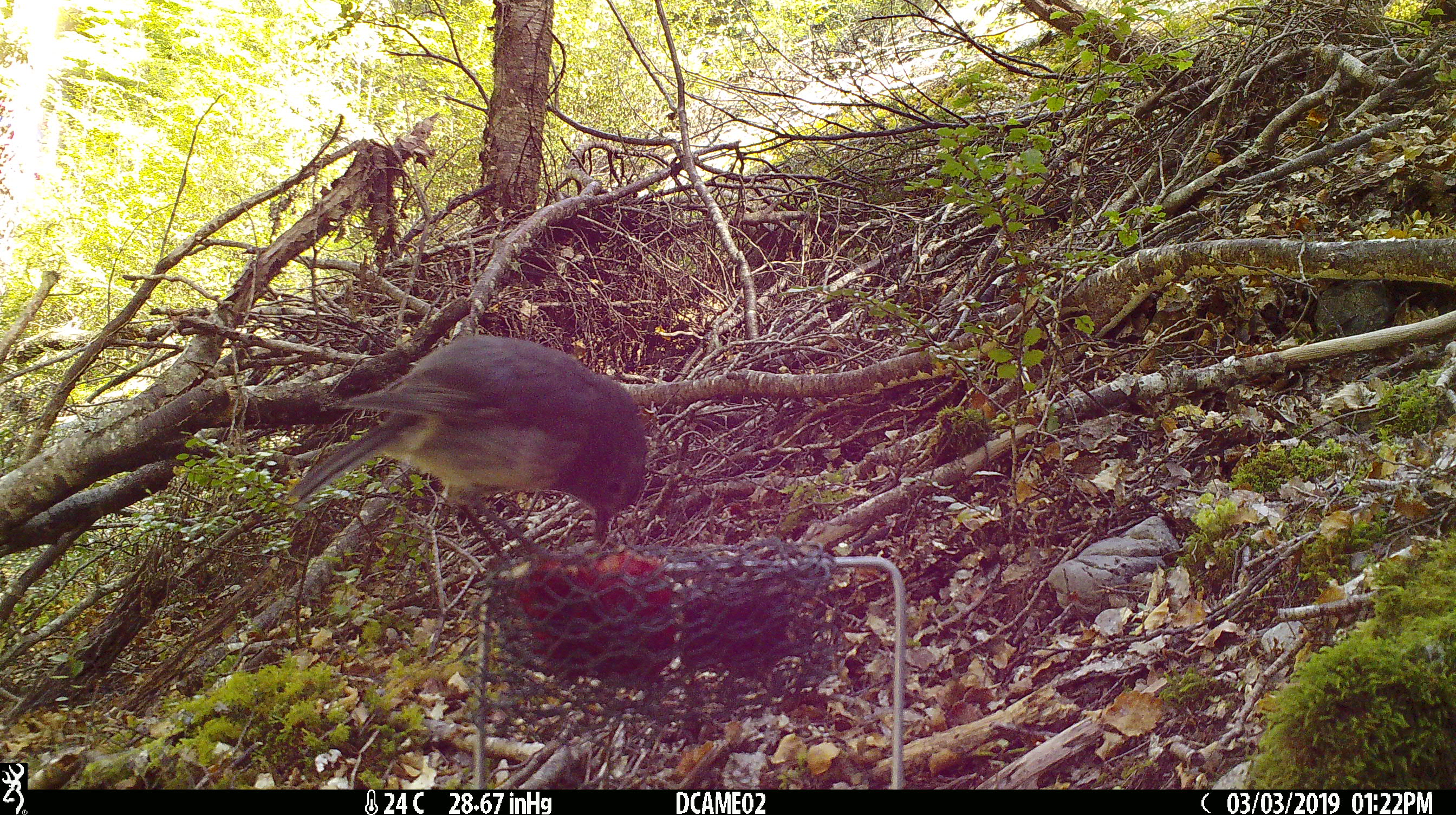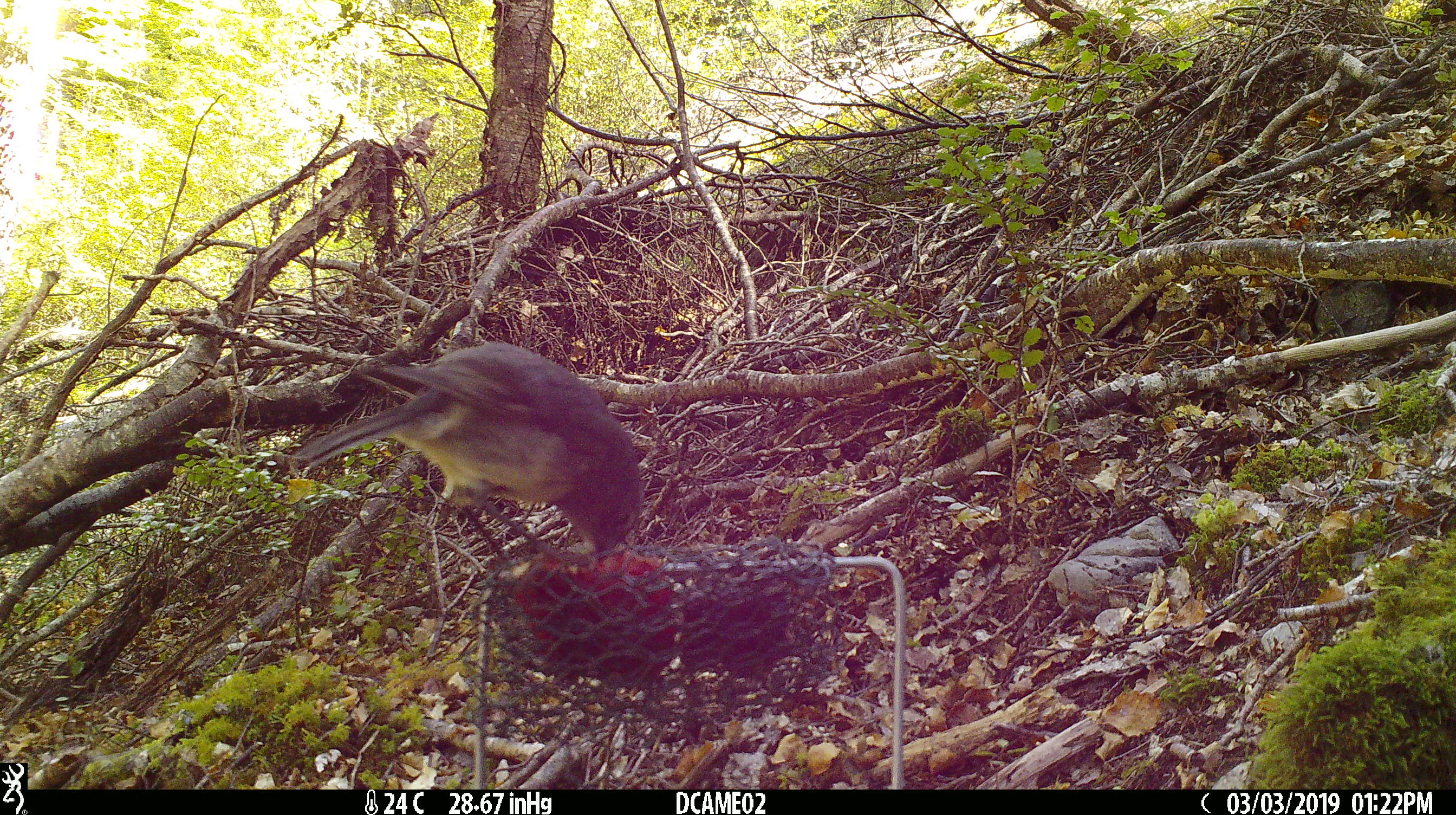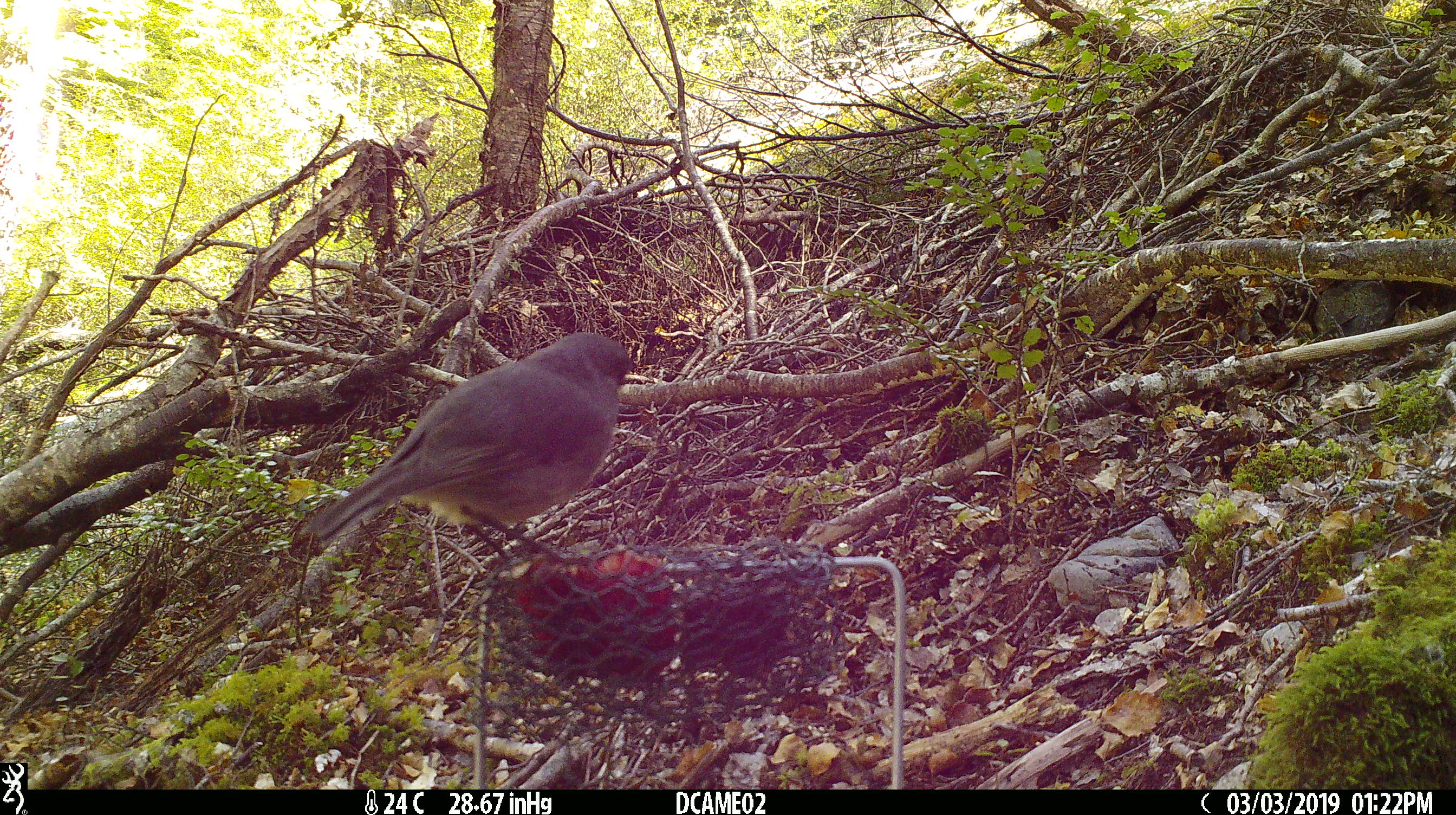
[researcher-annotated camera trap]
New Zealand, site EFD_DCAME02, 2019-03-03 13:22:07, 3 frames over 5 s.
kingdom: Animalia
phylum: Chordata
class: Aves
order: Passeriformes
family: Petroicidae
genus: Petroica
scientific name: Petroica australis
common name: new zealand robin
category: robin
Robin (new zealand robin) (Petroica australis).